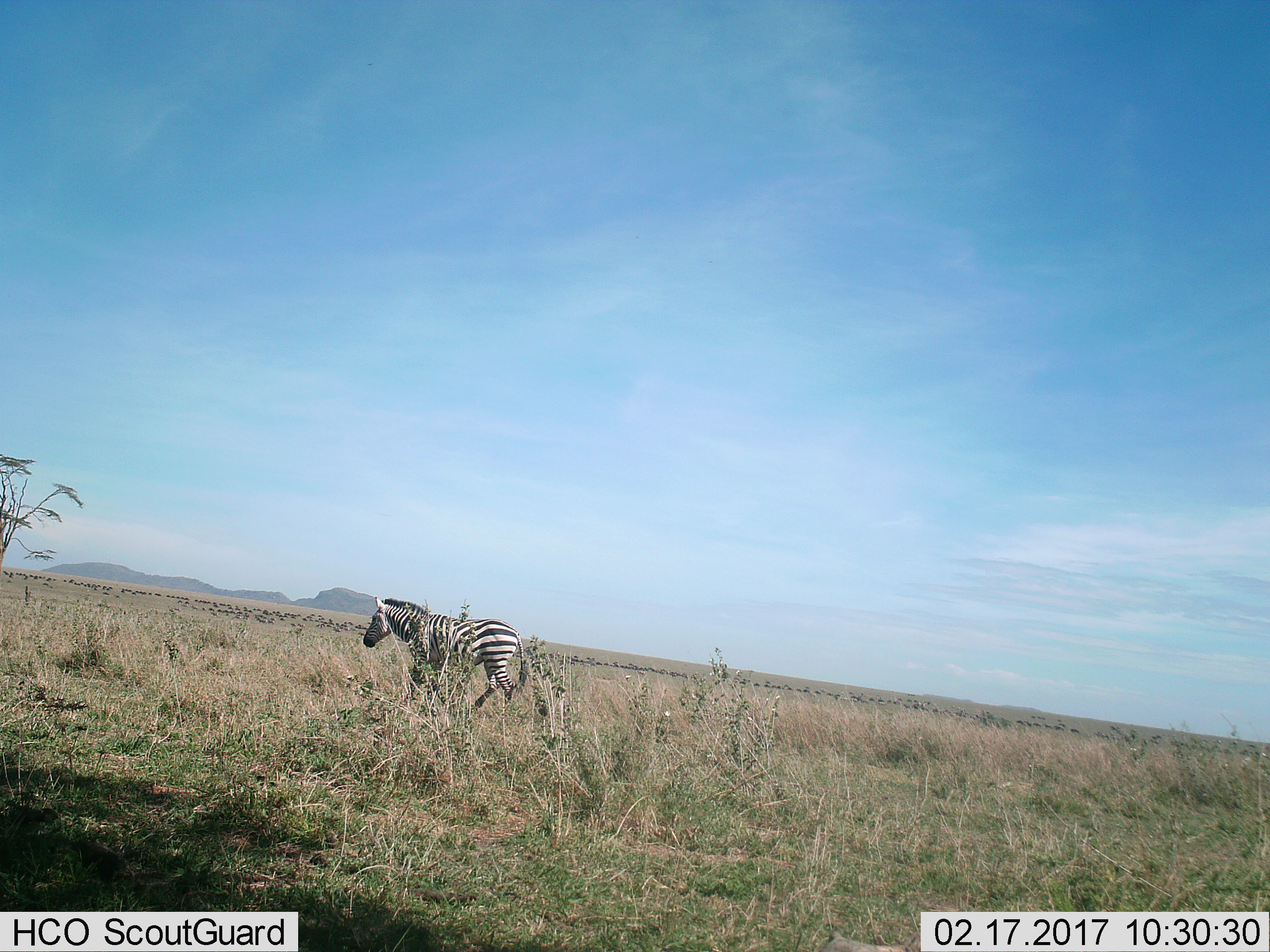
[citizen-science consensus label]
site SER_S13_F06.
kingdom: Animalia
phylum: Chordata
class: Mammalia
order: Perissodactyla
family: Equidae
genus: Equus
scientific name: Equus quagga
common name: plains zebra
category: zebraplains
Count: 1.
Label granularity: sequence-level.